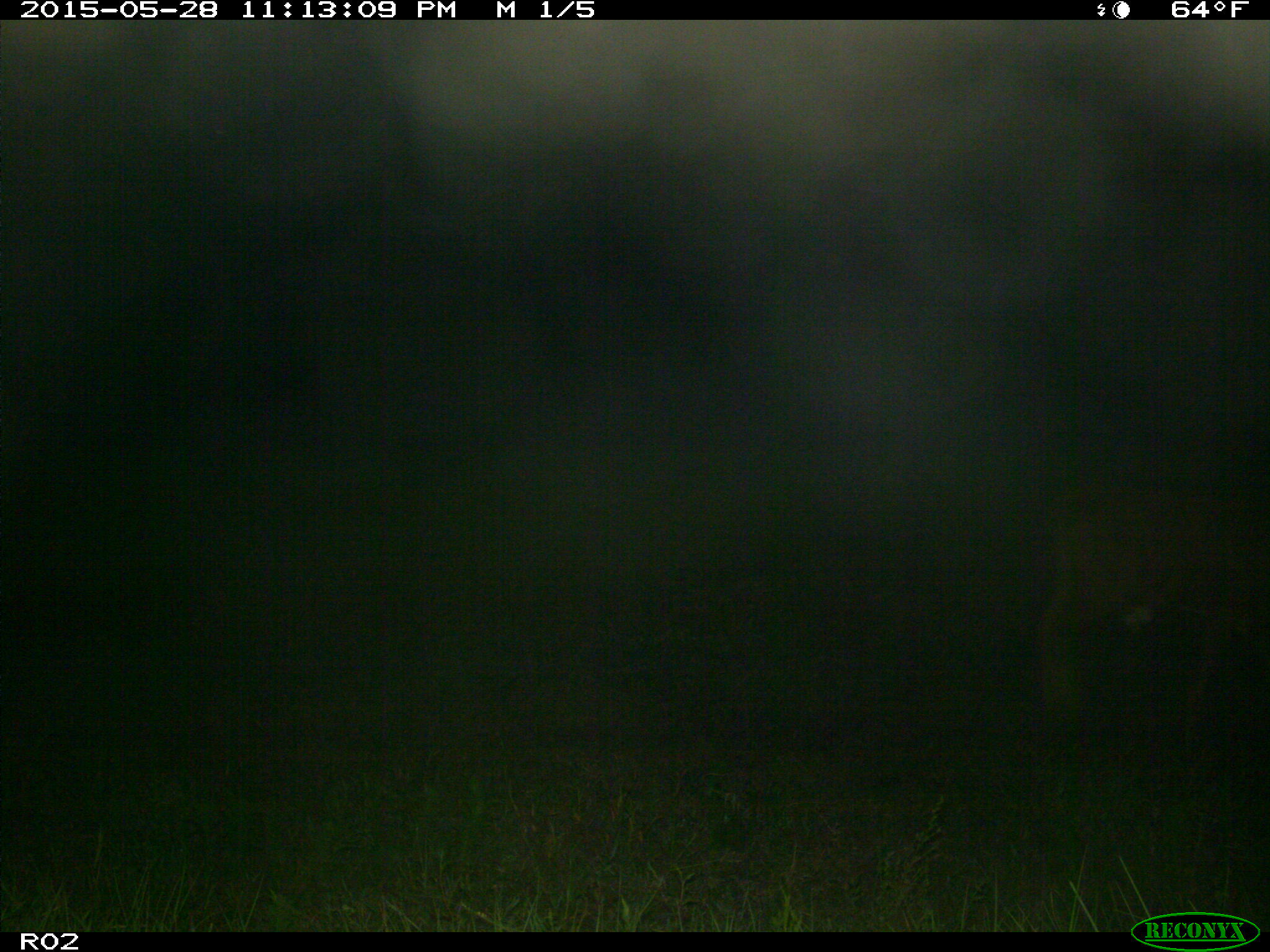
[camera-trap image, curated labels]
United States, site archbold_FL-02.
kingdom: Animalia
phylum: Chordata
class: Mammalia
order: Artiodactyla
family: Bovidae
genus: Bos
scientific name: Bos taurus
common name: domestic cow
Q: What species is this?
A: Bos taurus (domestic cow).